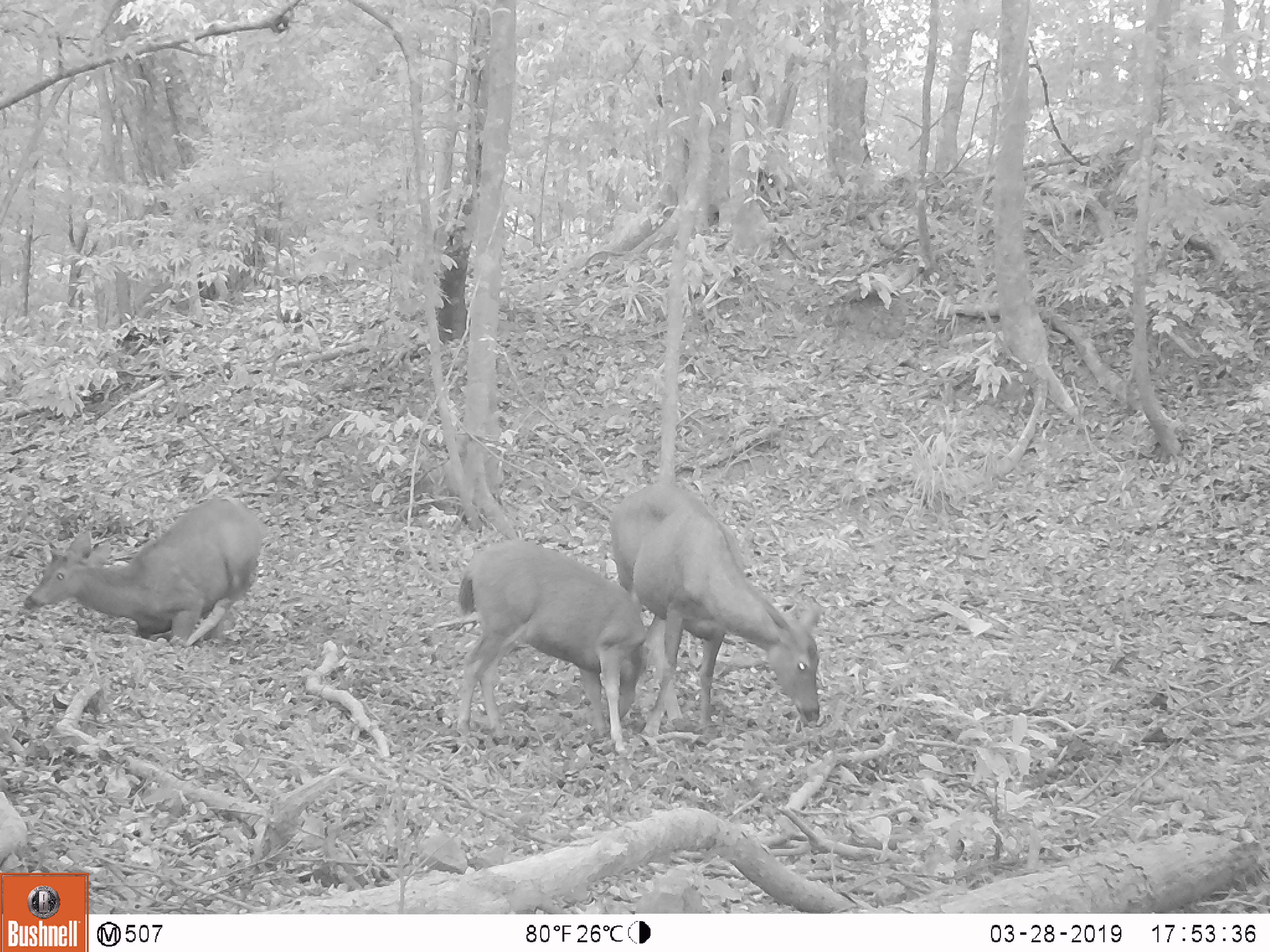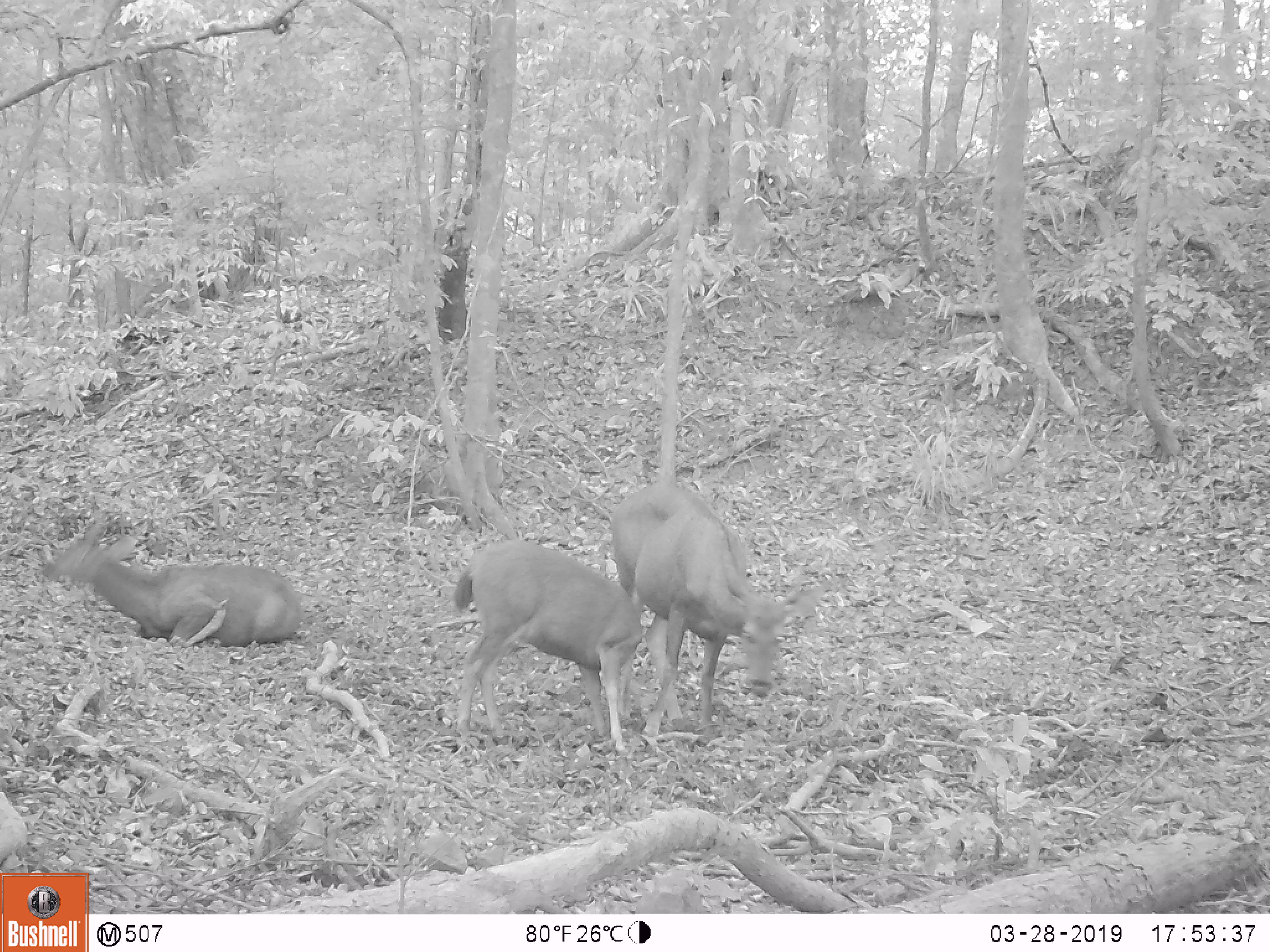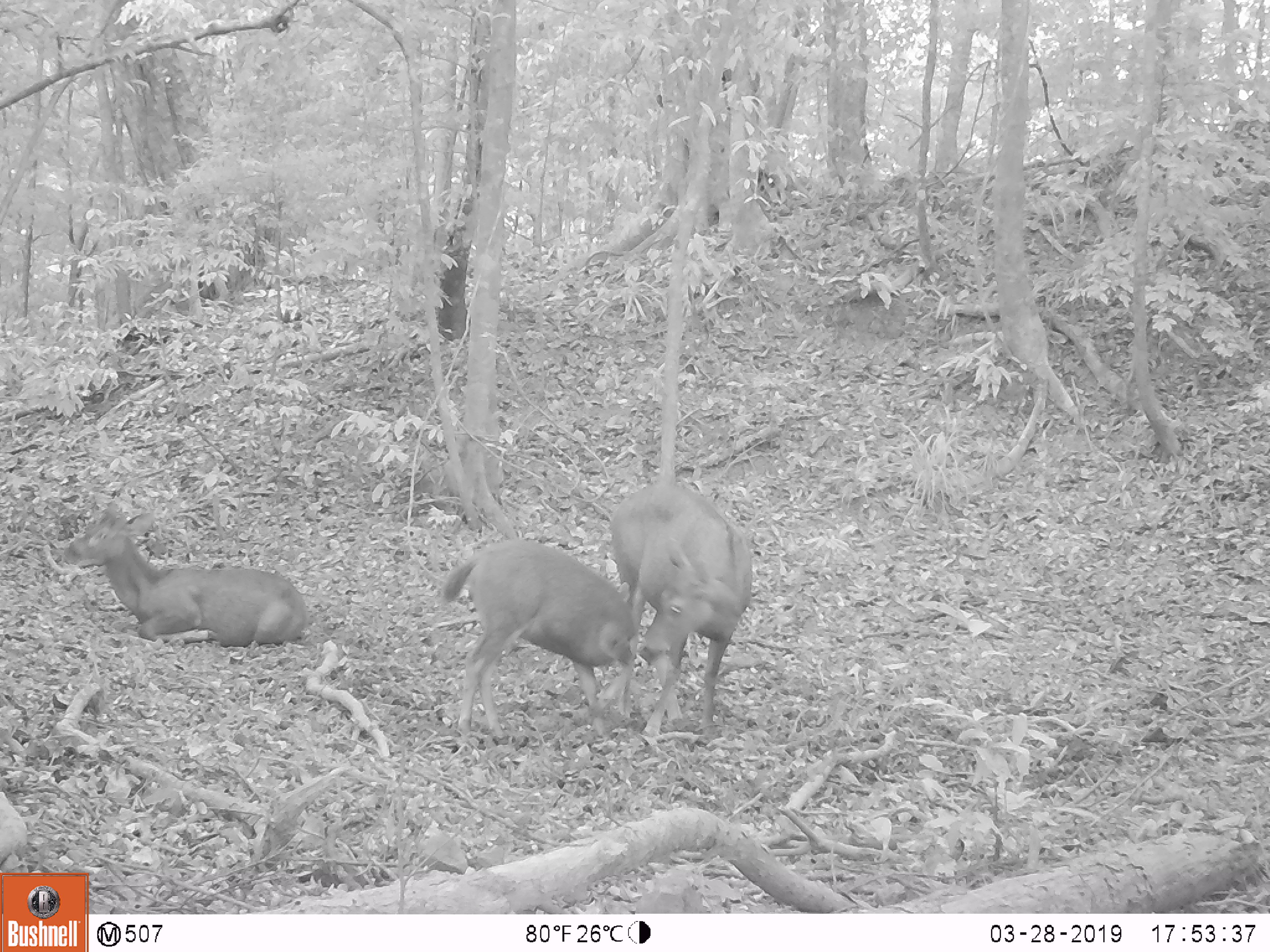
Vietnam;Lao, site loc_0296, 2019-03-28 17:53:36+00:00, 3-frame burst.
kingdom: Animalia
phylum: Chordata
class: Mammalia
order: Artiodactyla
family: Cervidae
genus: Rusa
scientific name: Rusa unicolor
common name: sambar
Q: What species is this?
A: Sambar (Rusa unicolor).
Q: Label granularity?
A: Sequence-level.